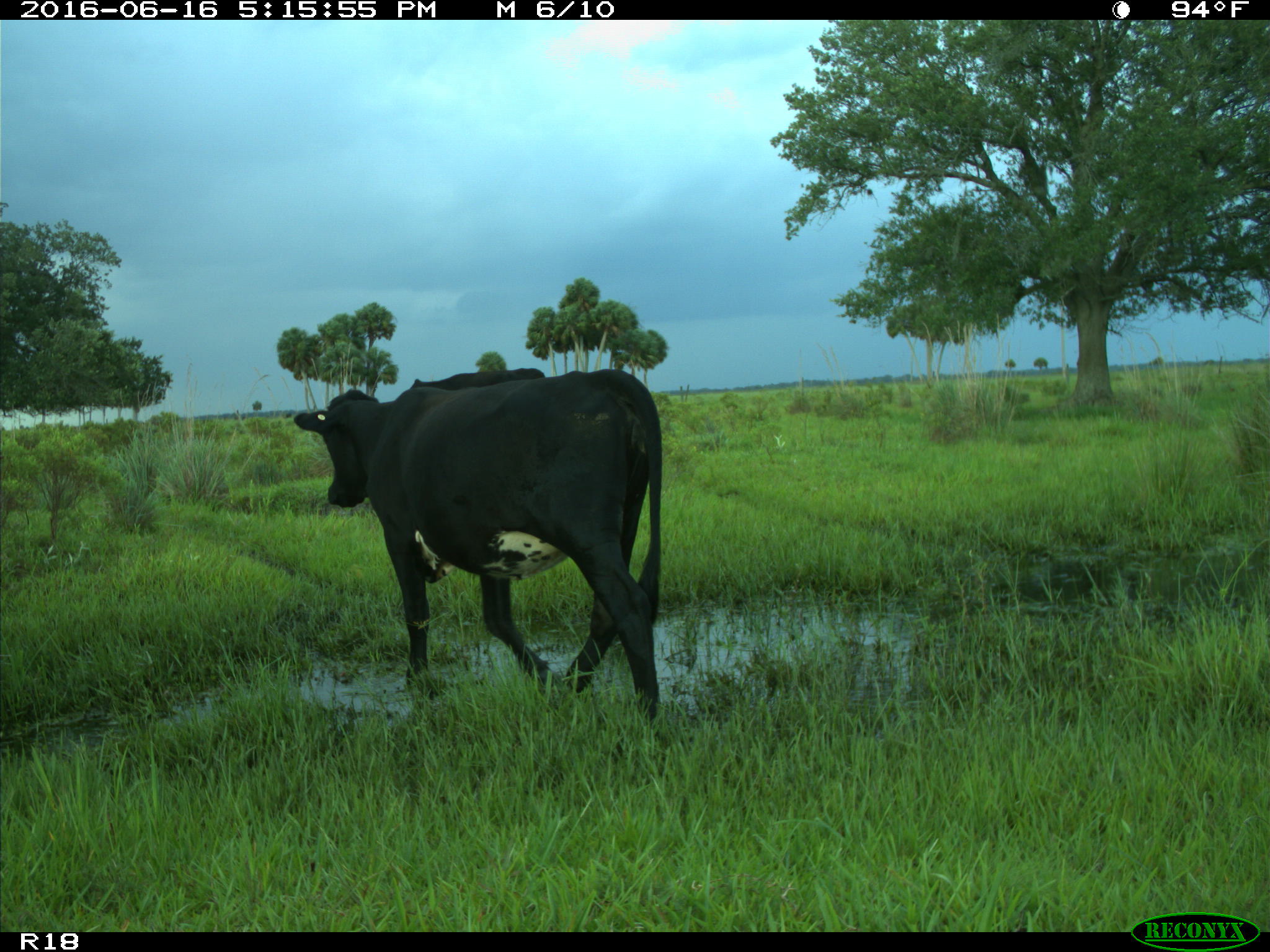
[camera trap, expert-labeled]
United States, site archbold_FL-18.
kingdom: Animalia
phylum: Chordata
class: Mammalia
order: Artiodactyla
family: Bovidae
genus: Bos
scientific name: Bos taurus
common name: domestic cow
Bos taurus (domestic cow).